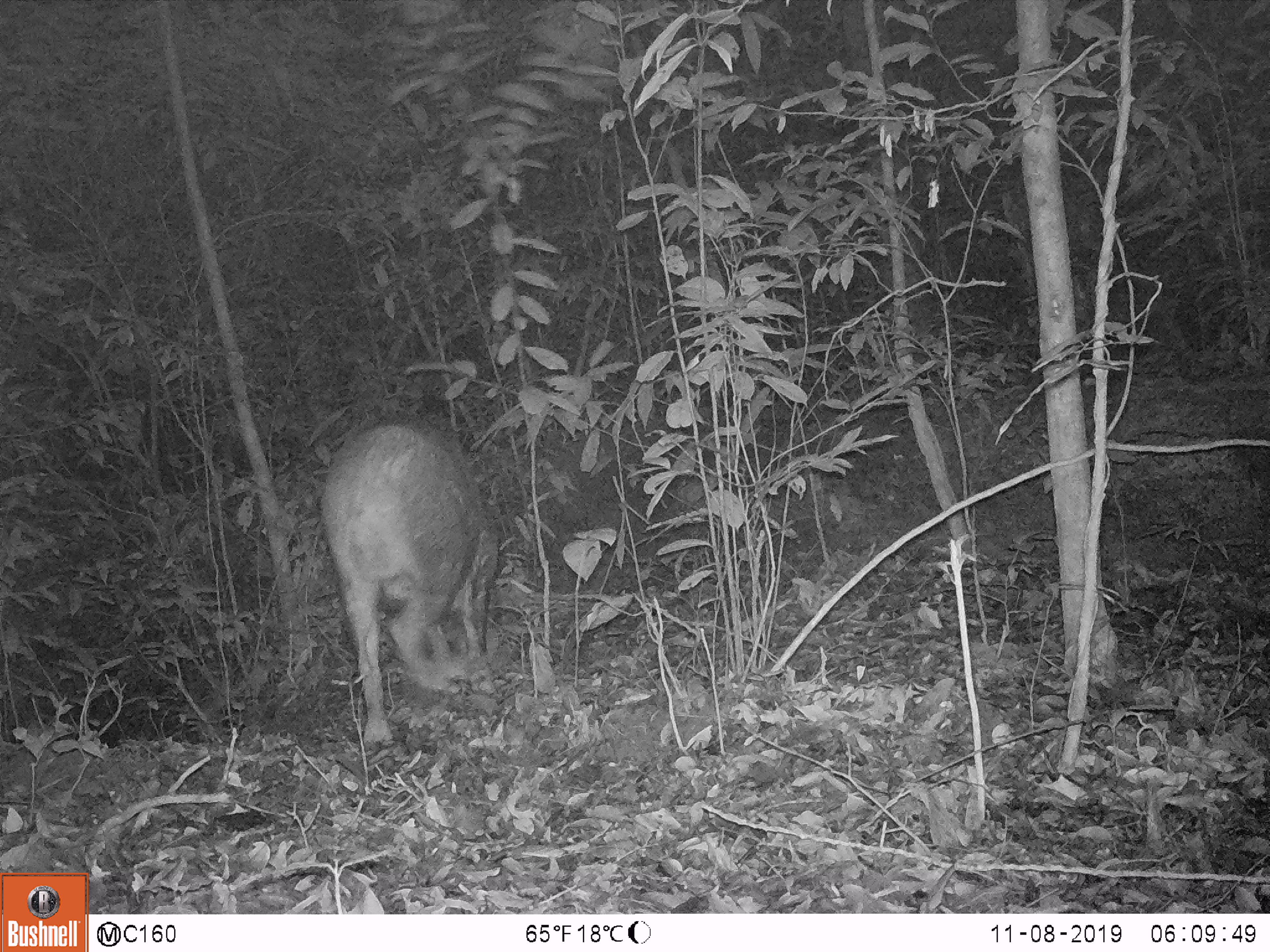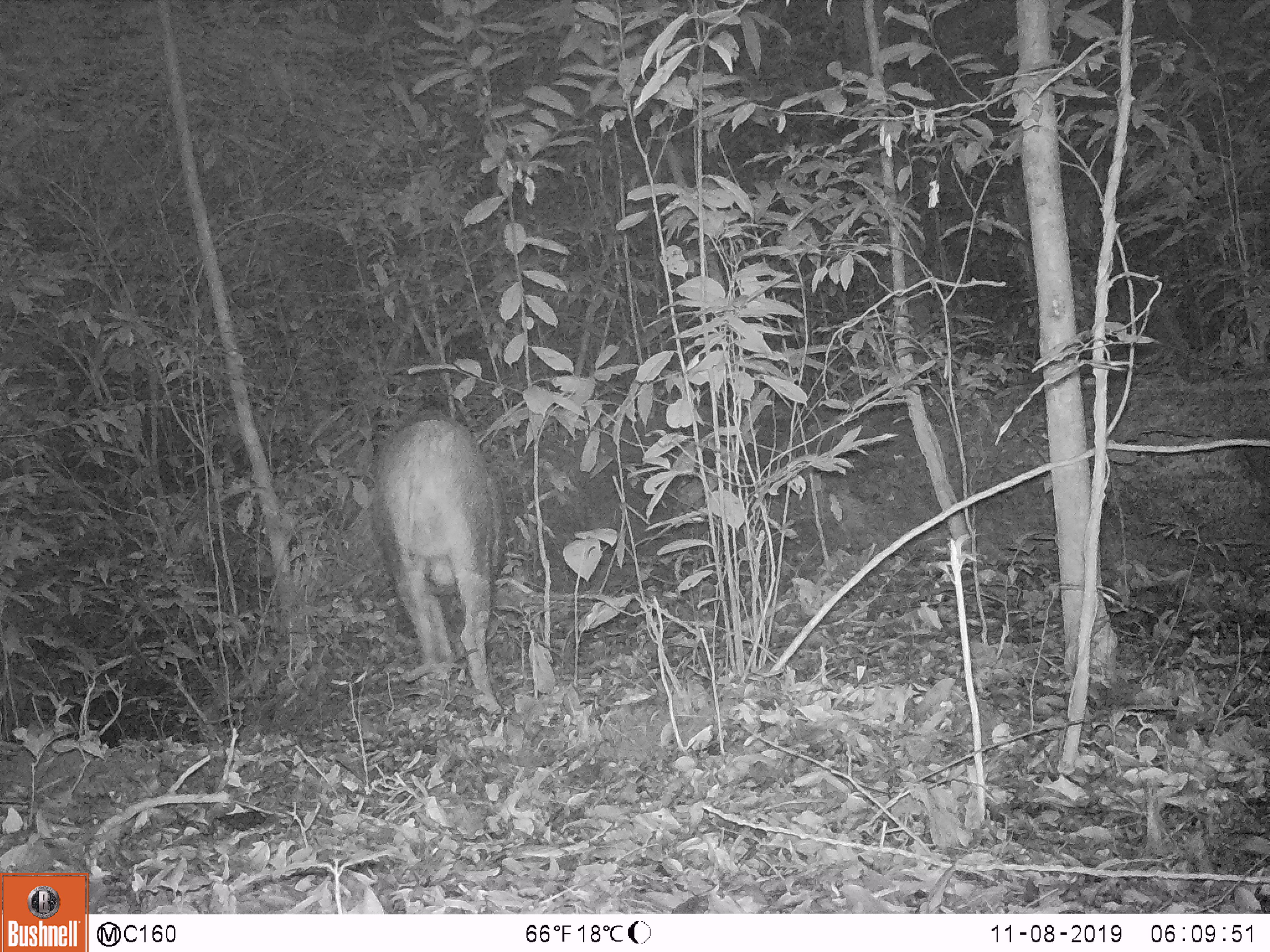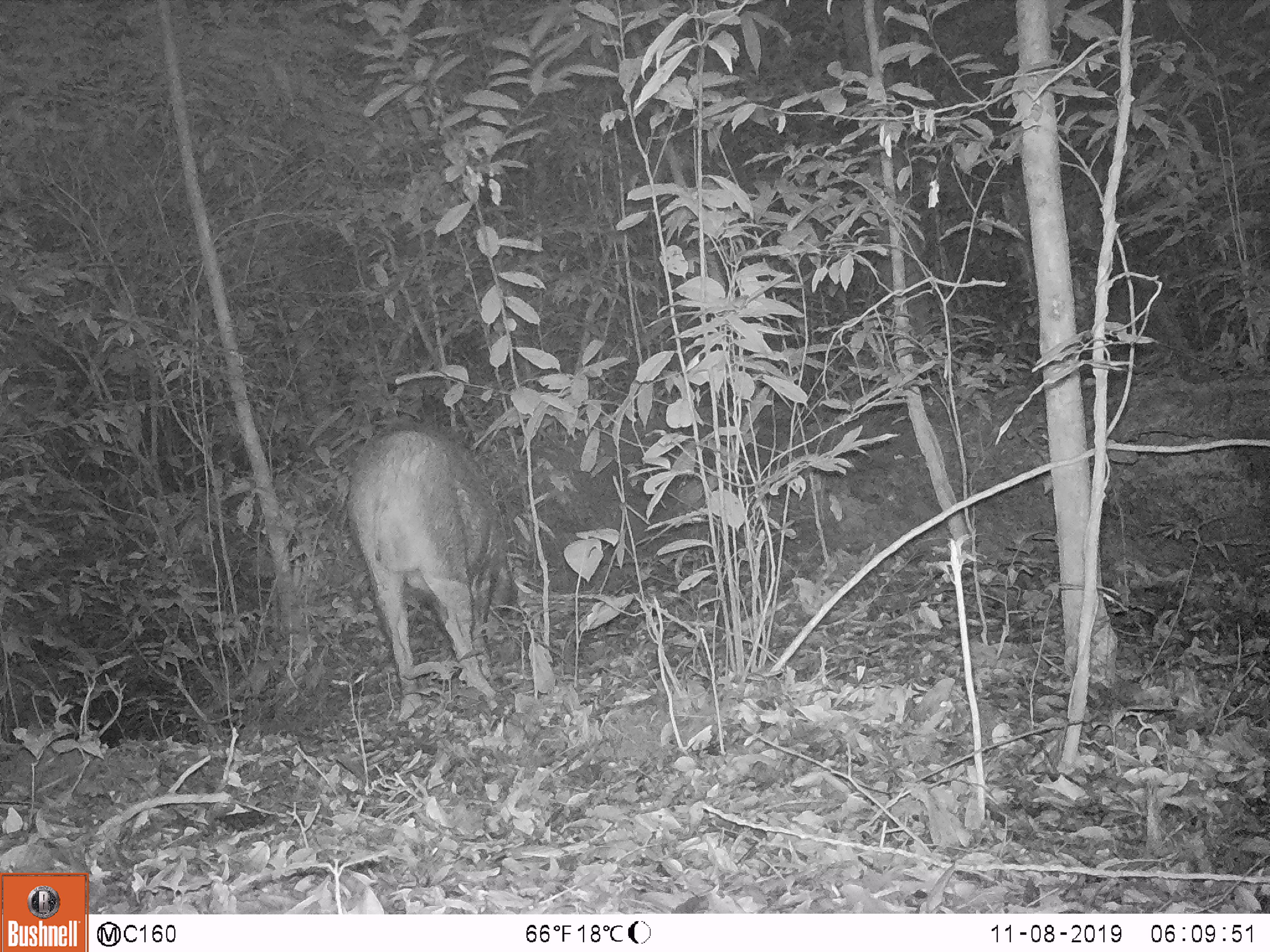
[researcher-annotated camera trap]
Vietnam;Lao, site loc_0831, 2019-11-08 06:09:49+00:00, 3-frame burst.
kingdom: Animalia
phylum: Chordata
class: Mammalia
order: Artiodactyla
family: Suidae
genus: Sus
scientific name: Sus scrofa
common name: eurasian wild pig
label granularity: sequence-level